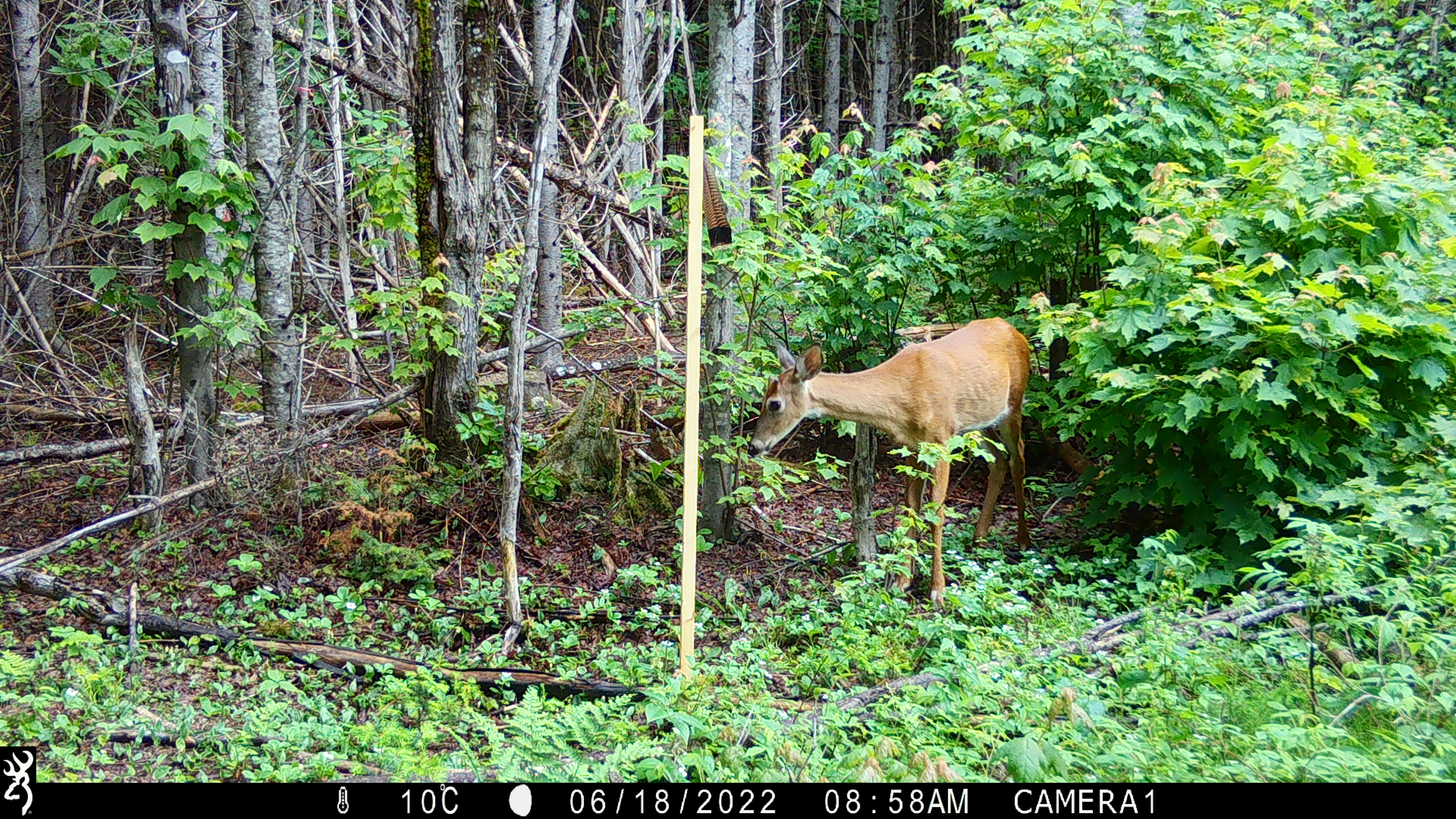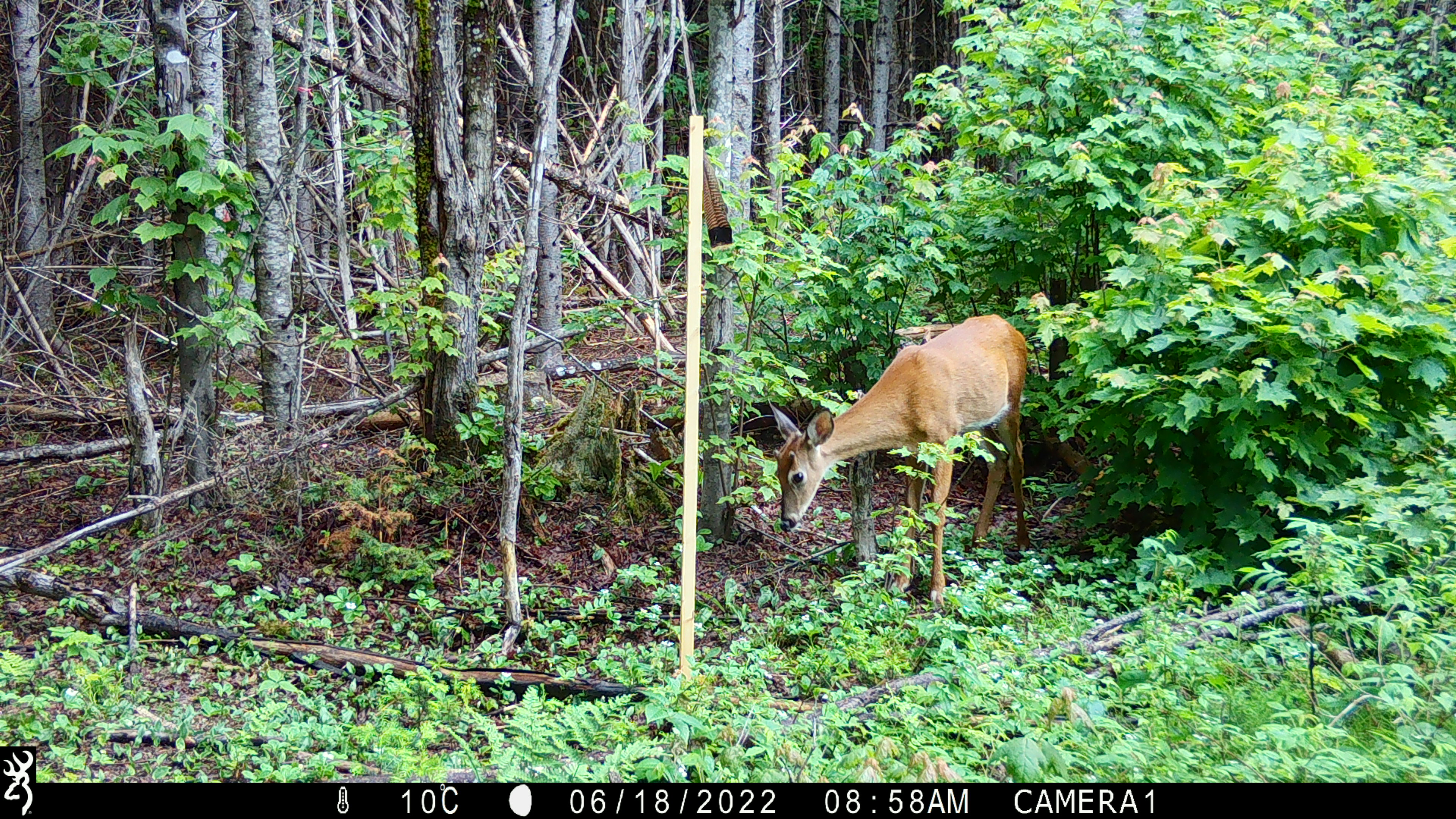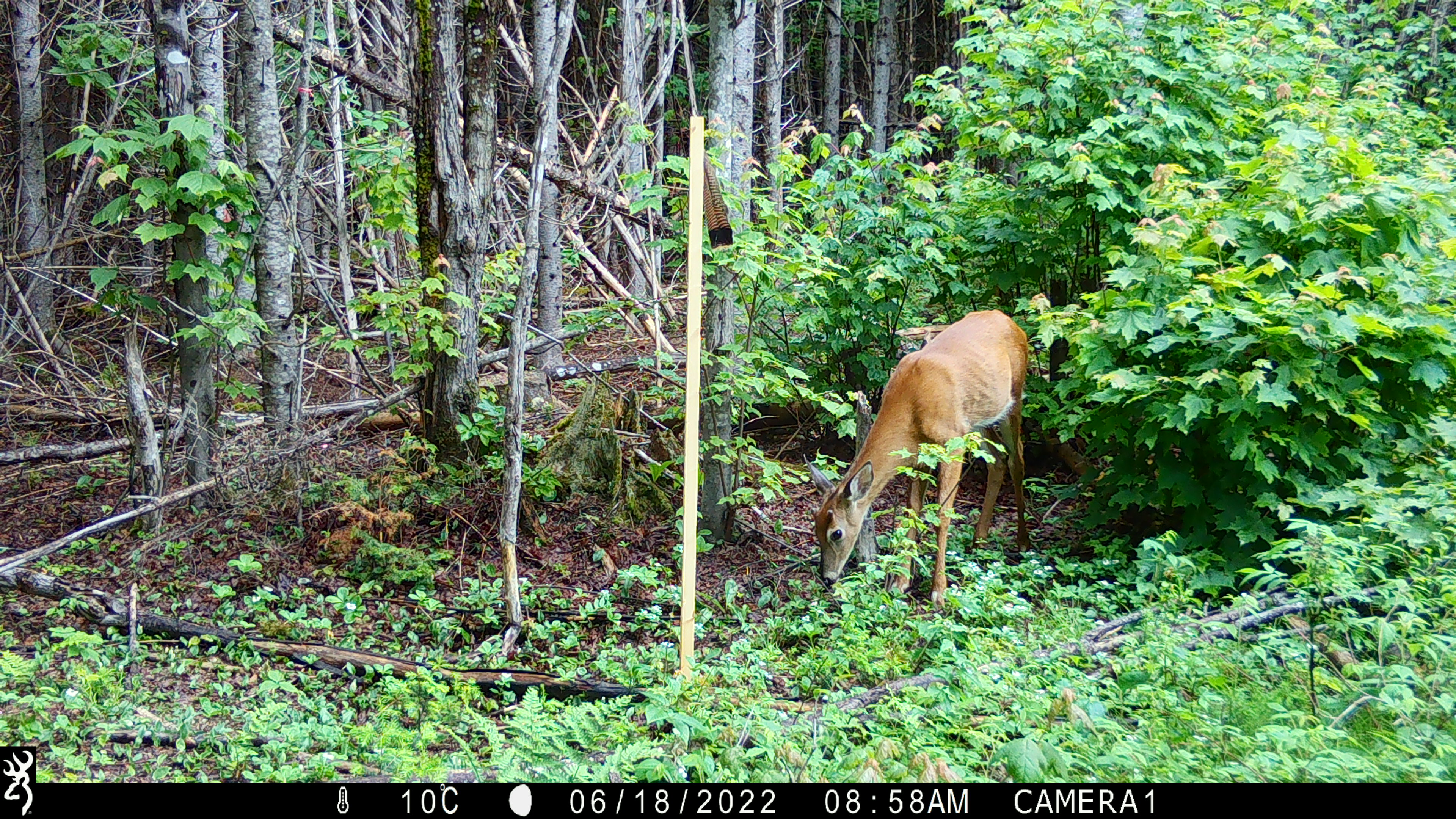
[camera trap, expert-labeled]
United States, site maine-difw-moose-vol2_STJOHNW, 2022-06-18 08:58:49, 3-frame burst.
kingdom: Animalia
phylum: Chordata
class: Mammalia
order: Artiodactyla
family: Cervidae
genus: Odocoileus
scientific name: Odocoileus virginianus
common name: white-tailed deer